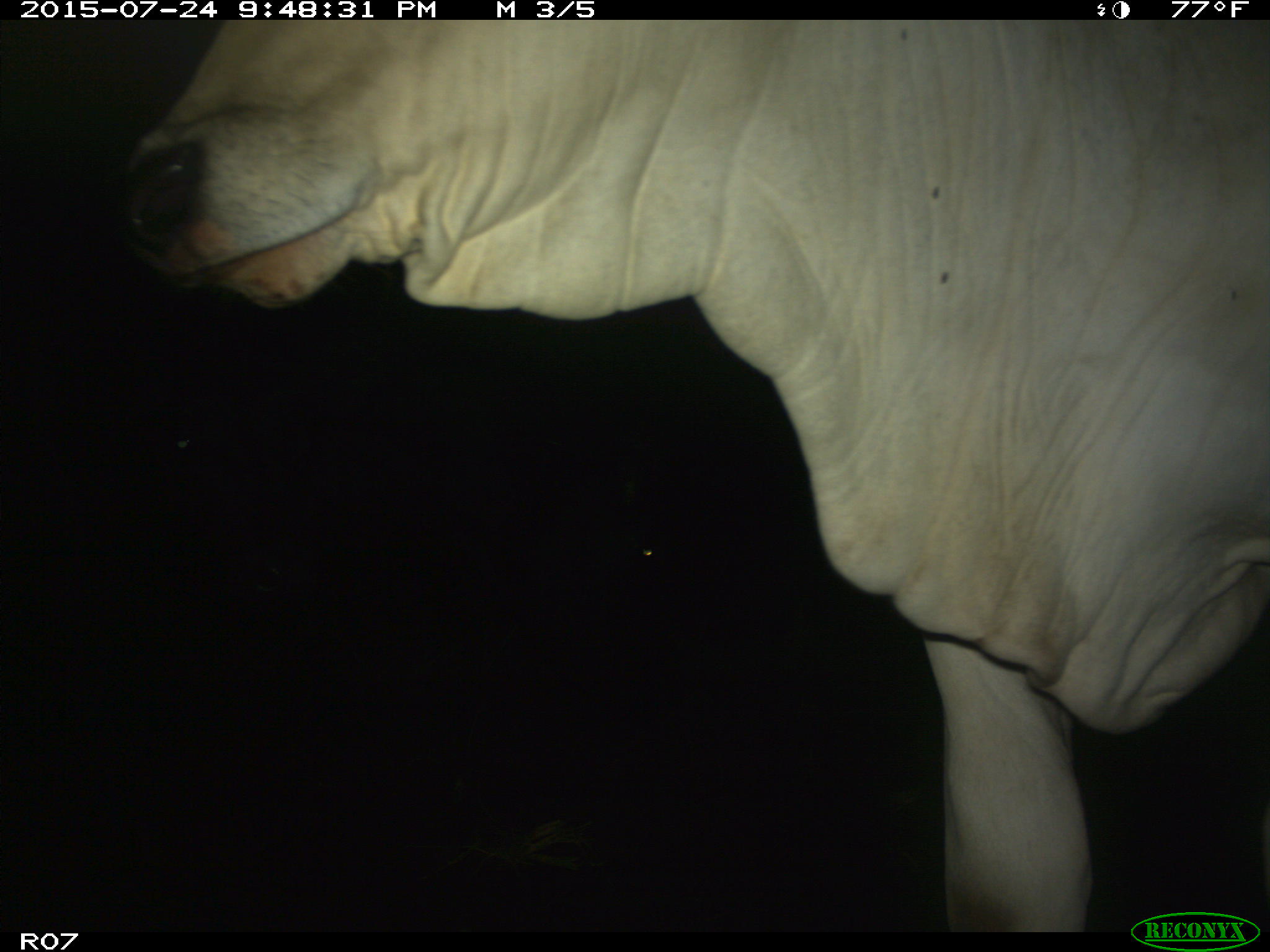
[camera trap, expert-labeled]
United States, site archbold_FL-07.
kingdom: Animalia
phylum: Chordata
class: Mammalia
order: Artiodactyla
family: Bovidae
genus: Bos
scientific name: Bos taurus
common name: domestic cow